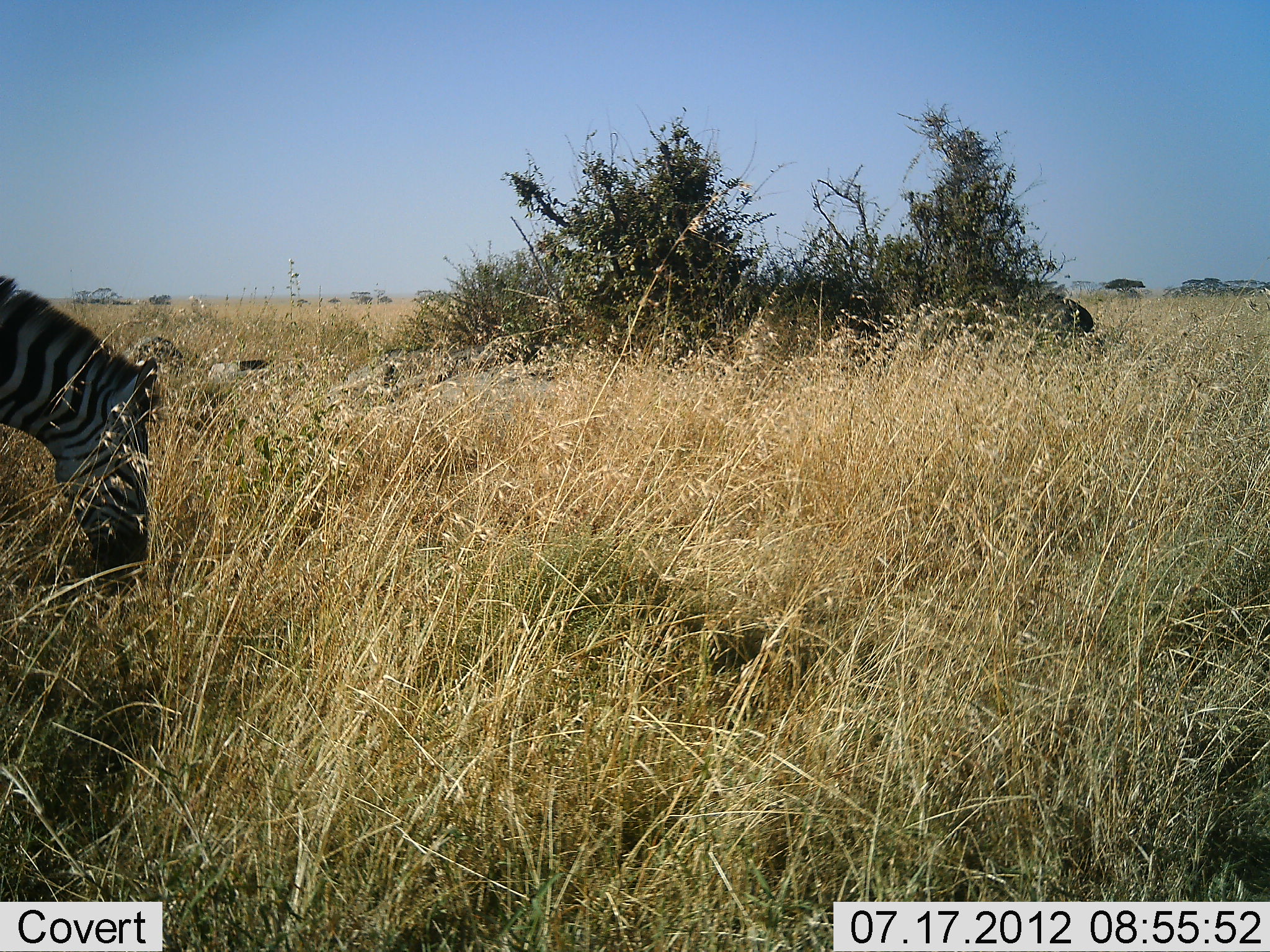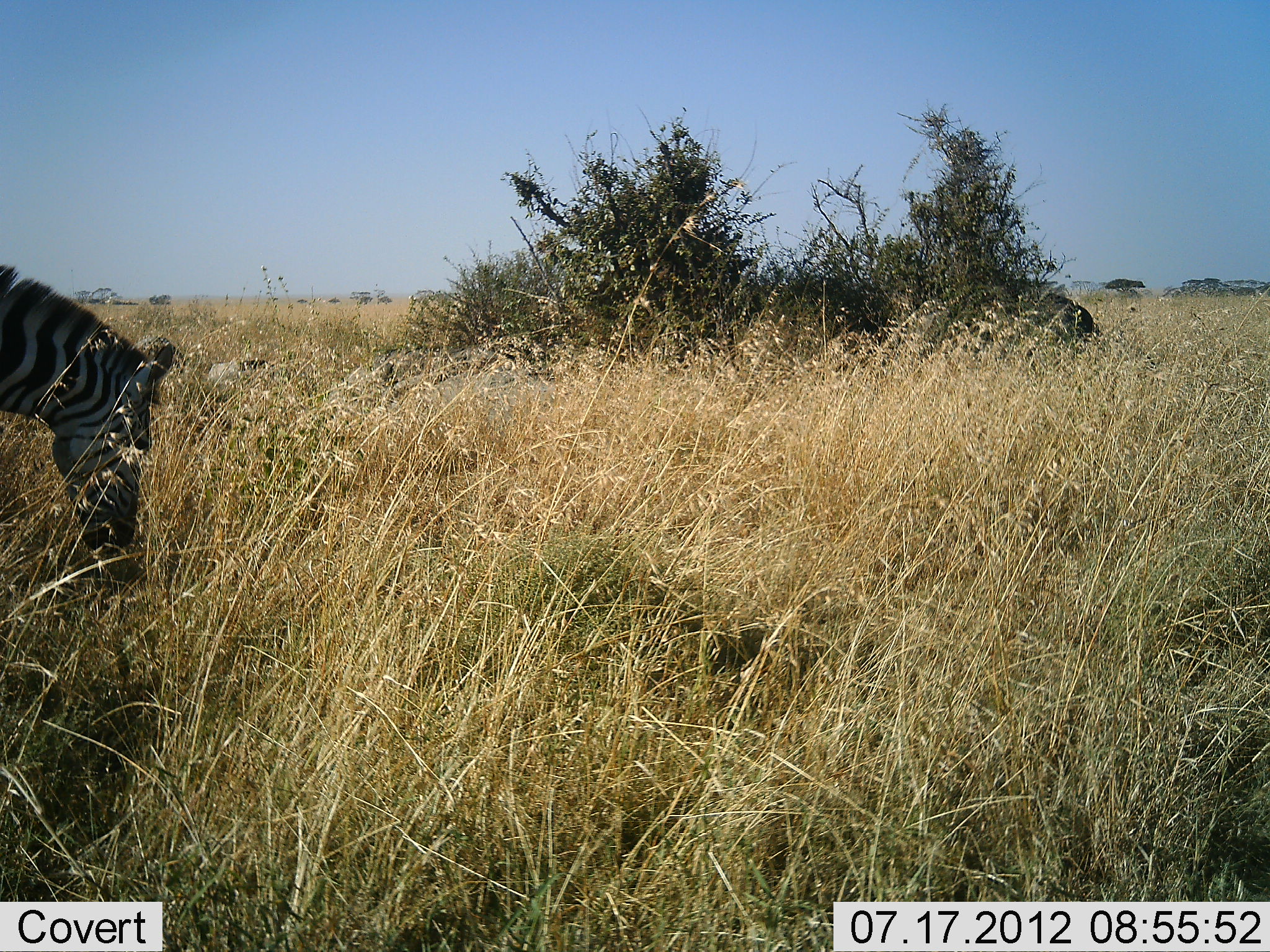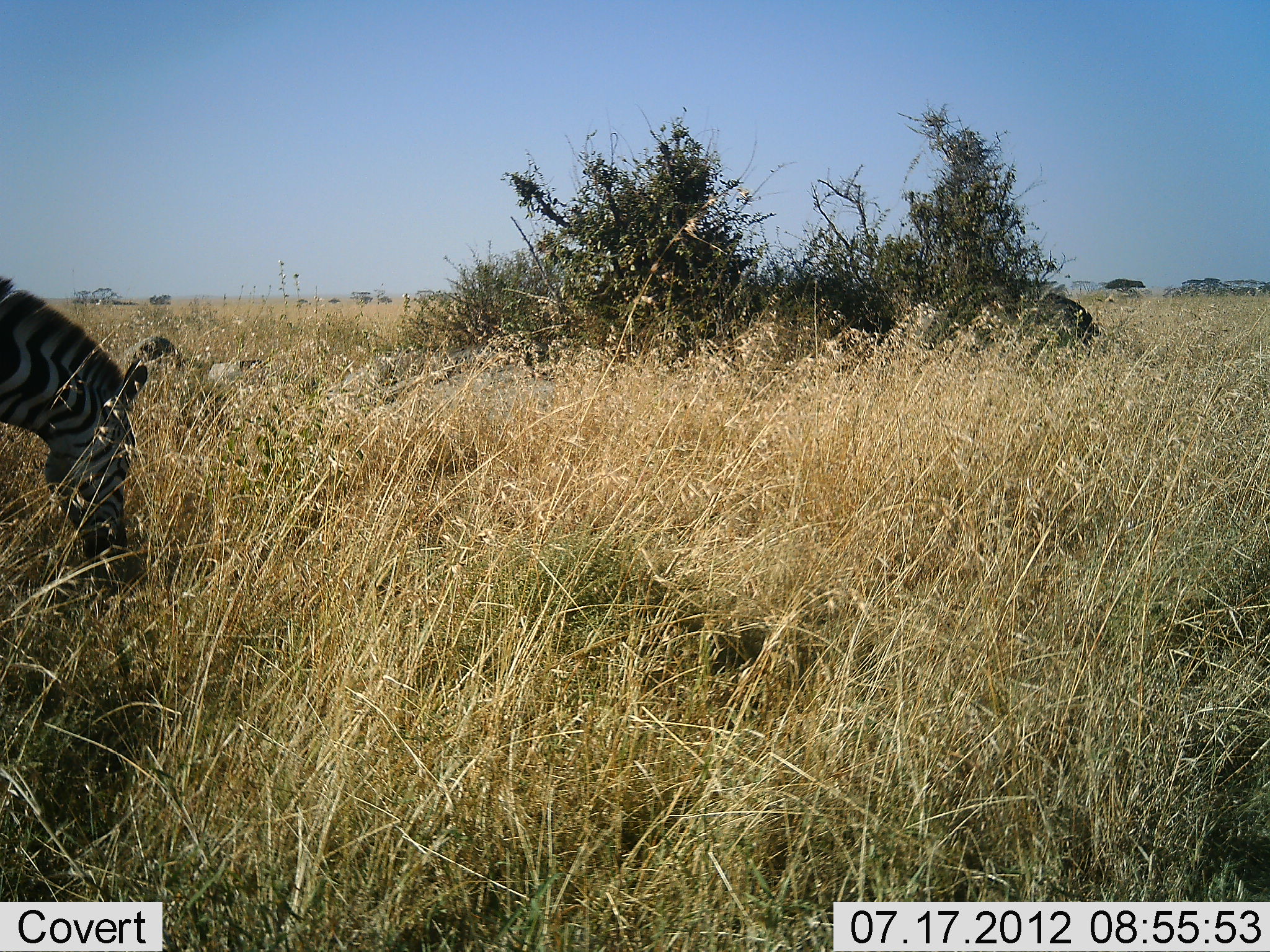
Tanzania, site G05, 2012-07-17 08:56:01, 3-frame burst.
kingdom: Animalia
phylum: Chordata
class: Mammalia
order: Perissodactyla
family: Equidae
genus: Equus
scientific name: Equus quagga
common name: plains zebra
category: zebra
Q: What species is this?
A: Zebra (plains zebra) (Equus quagga).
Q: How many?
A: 1.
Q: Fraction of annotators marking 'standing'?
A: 30%.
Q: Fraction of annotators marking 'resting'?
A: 0%.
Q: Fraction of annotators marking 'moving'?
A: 0%.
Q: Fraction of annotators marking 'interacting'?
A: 0%.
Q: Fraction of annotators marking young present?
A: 0%.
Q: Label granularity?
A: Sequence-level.